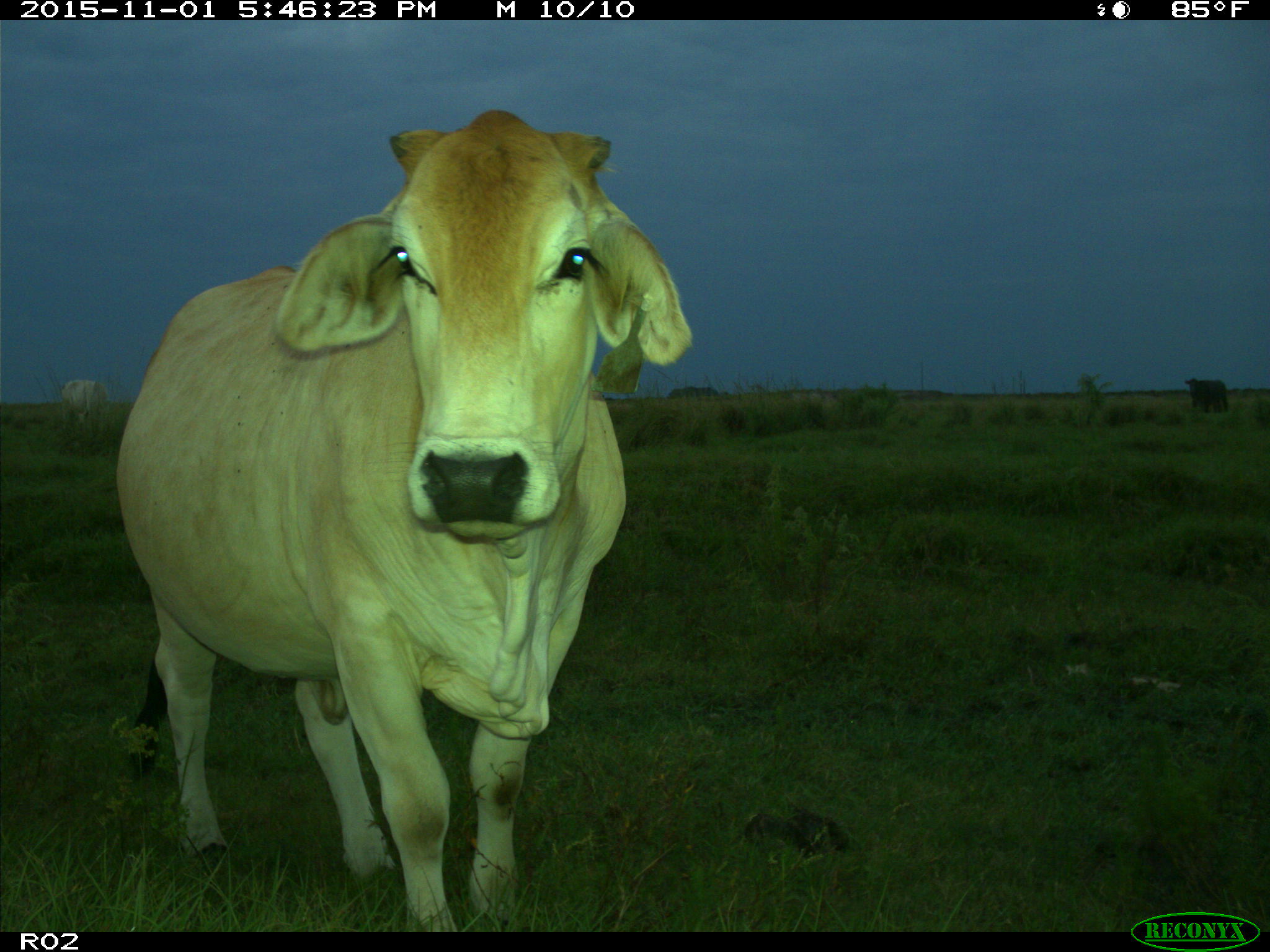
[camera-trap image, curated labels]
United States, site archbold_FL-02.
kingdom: Animalia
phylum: Chordata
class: Mammalia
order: Artiodactyla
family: Bovidae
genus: Bos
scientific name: Bos taurus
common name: domestic cow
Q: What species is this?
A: Bos taurus (domestic cow).